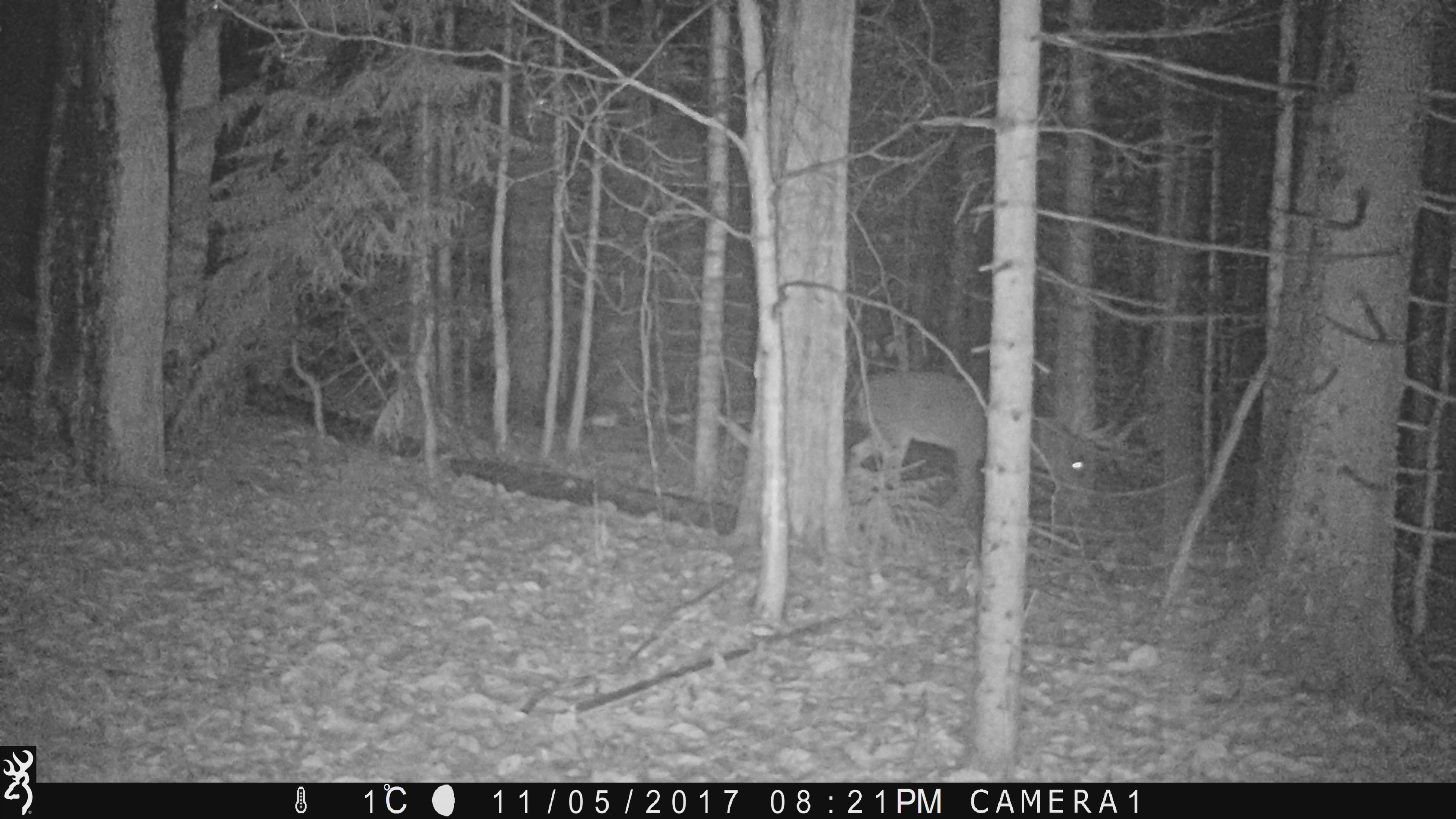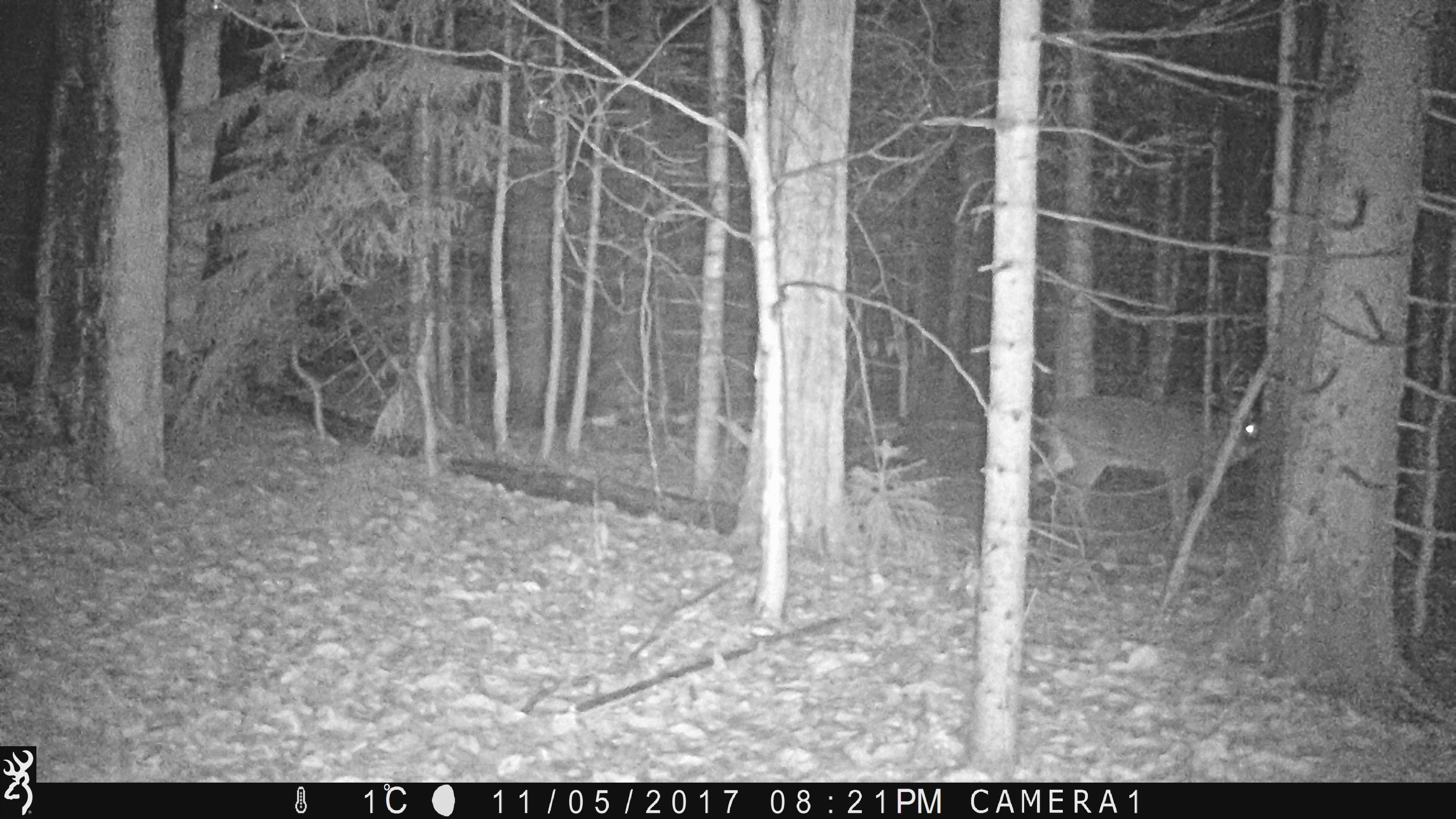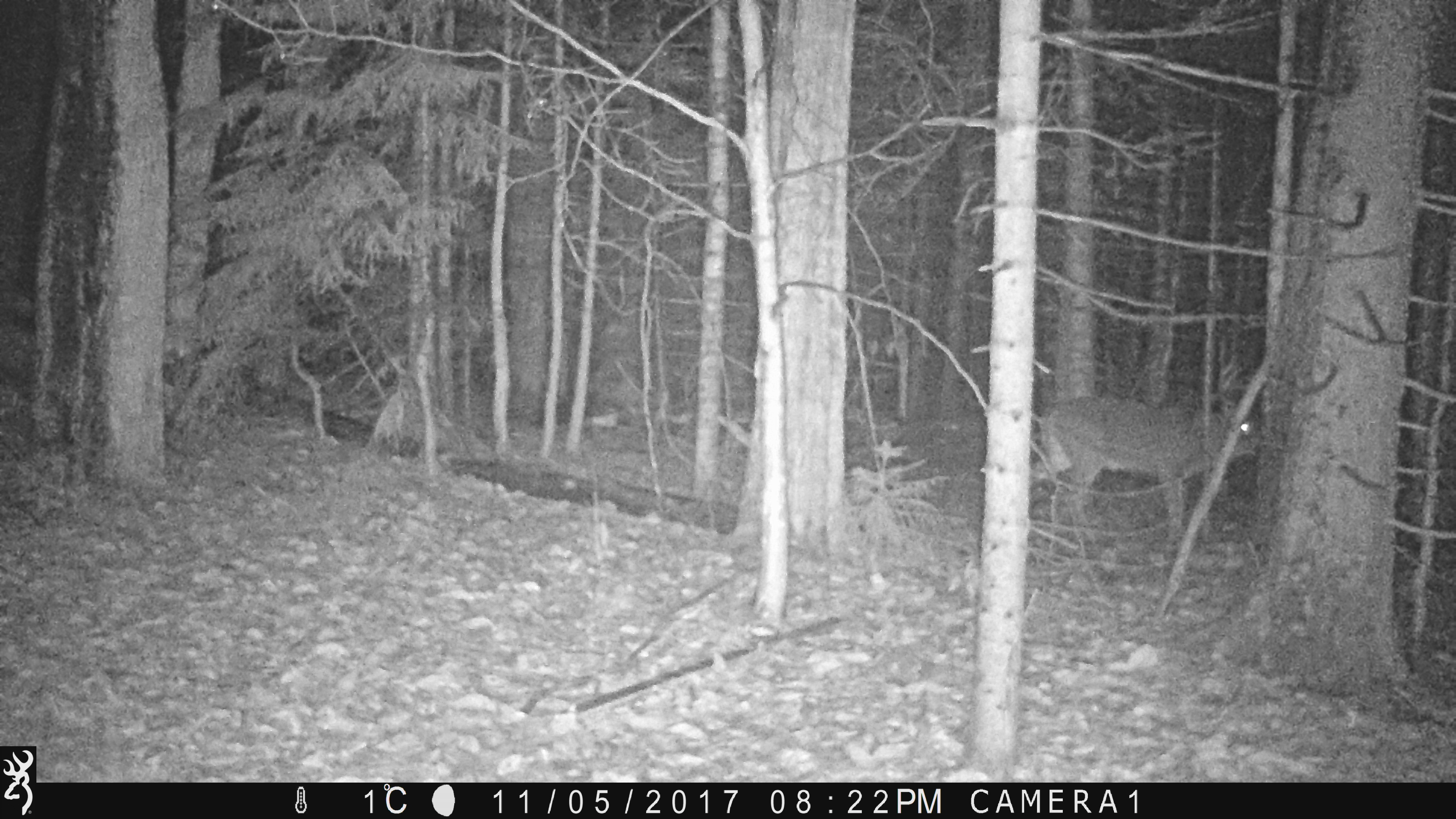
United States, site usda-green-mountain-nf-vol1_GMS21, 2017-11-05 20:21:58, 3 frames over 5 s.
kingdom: Animalia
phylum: Chordata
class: Mammalia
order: Artiodactyla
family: Cervidae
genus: Odocoileus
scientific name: Odocoileus virginianus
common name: white-tailed deer